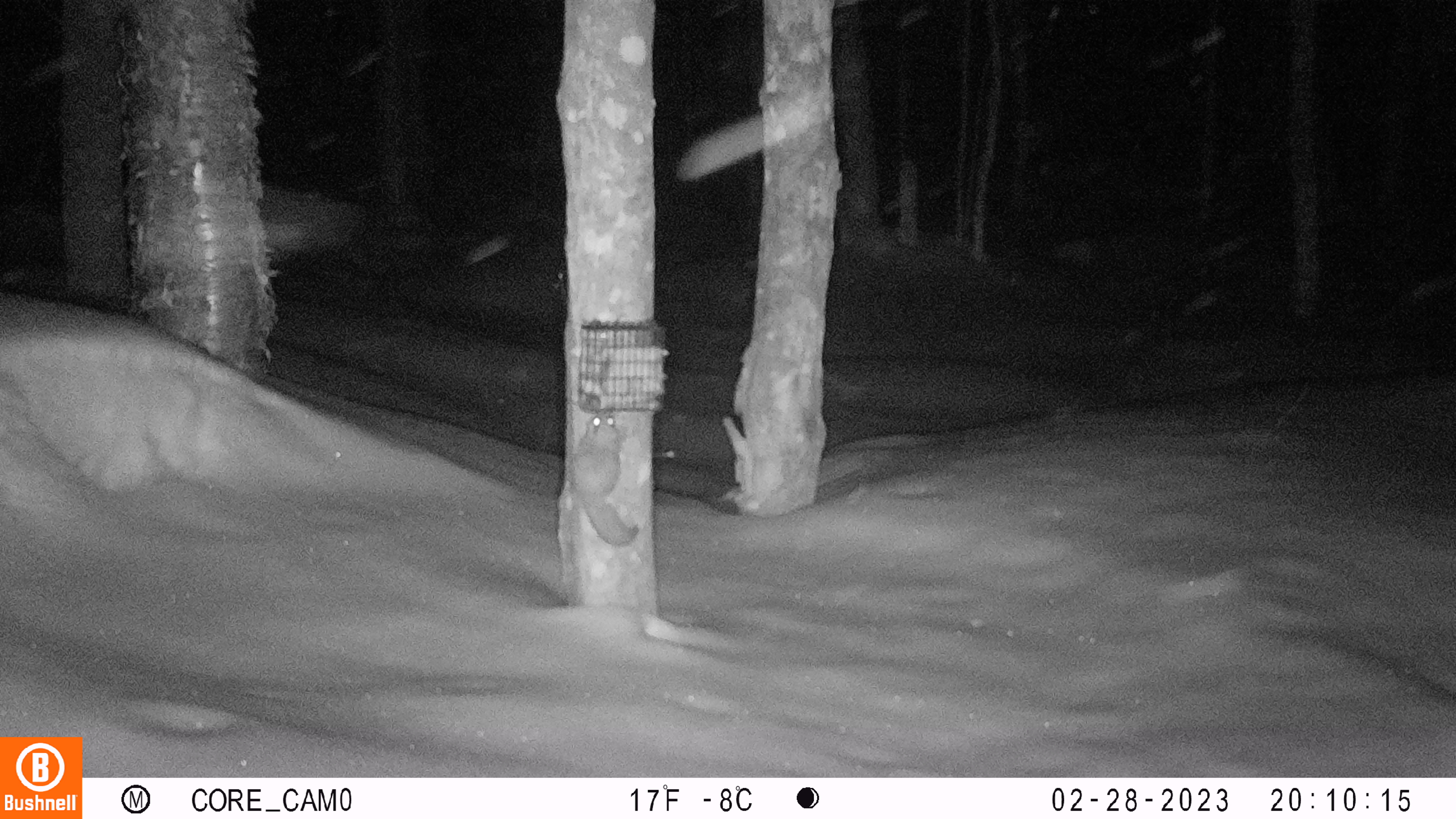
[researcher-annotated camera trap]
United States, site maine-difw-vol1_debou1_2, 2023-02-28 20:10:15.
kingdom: Animalia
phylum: Chordata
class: Mammalia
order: Rodentia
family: Sciuridae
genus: Glaucomys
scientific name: Glaucomys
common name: flying squirrel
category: flying squirrel sp.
Flying squirrel sp. (flying squirrel) (Glaucomys).